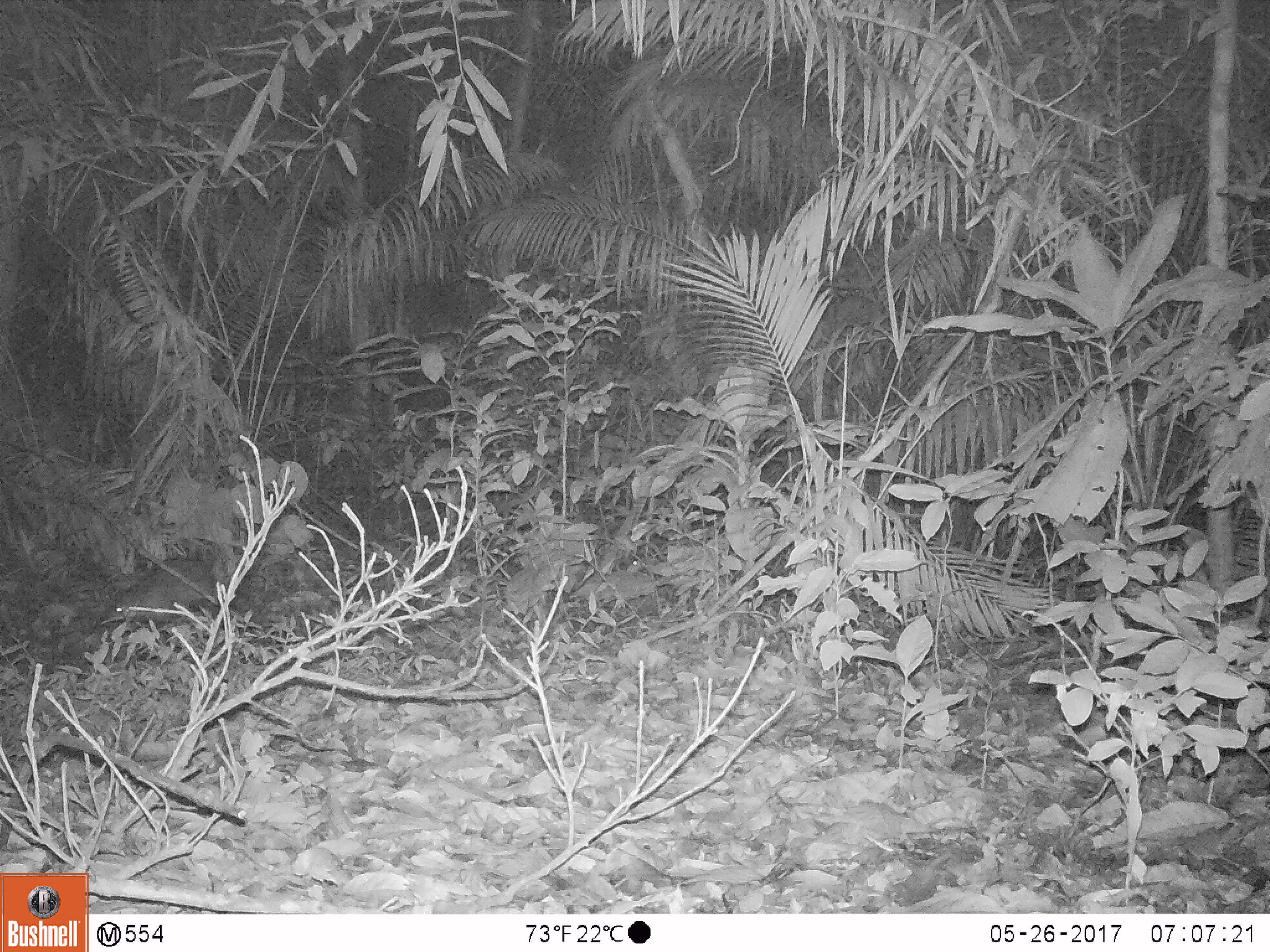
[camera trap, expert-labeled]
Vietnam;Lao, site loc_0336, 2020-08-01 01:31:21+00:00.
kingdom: Animalia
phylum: Chordata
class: Mammalia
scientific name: Mammalia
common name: mammal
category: unidentified small mammal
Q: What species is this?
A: Unidentified small mammal (mammal) (Mammalia).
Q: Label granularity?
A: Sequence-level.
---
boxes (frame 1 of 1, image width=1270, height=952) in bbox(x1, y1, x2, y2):
unidentified small mammal: bbox(100, 554, 222, 628)